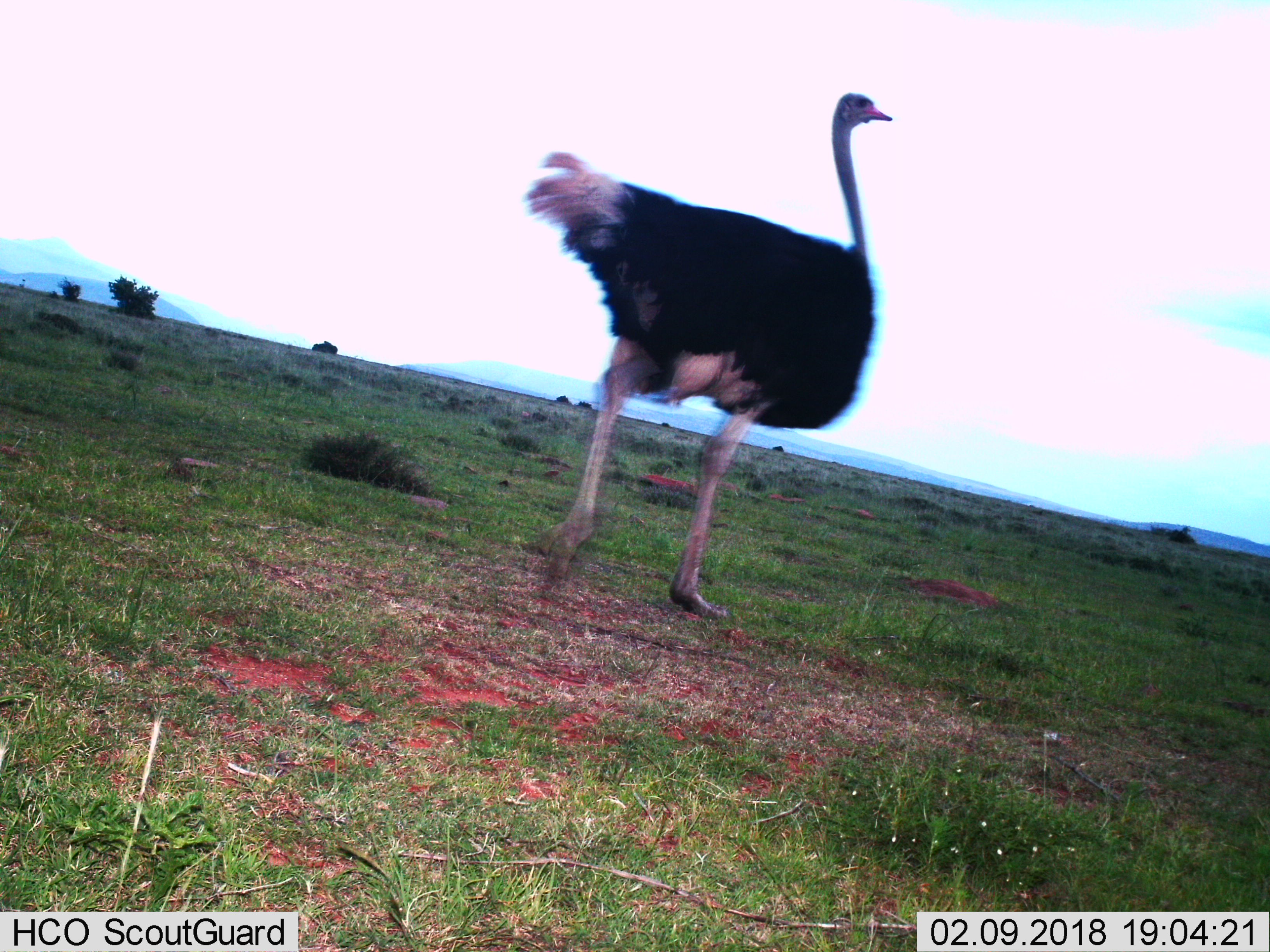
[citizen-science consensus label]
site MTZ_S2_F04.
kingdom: Animalia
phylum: Chordata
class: Aves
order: Struthioniformes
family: Struthionidae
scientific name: Struthionidae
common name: ostrich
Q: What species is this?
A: Ostrich (Struthionidae).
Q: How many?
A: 1.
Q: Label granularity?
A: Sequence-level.